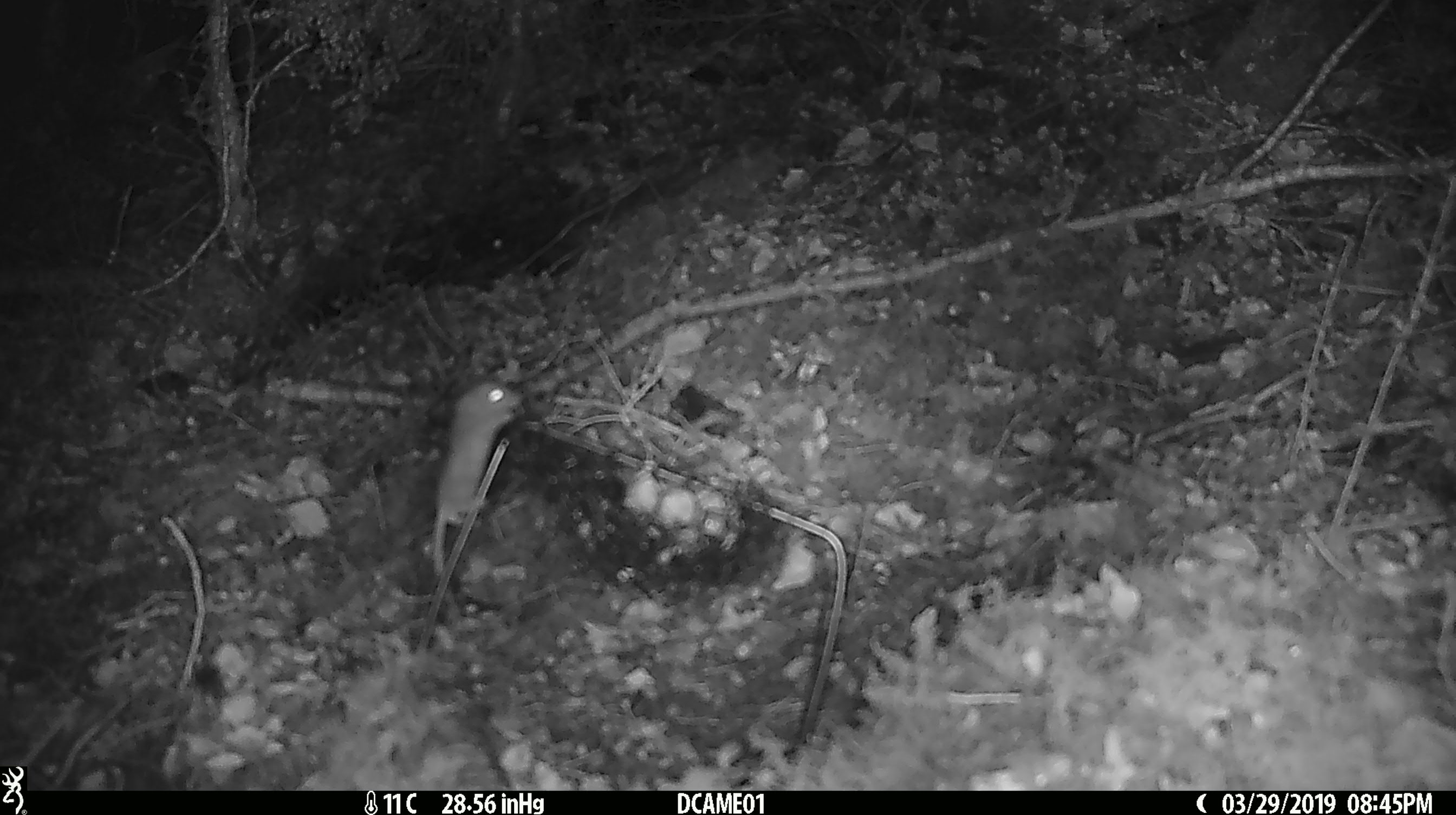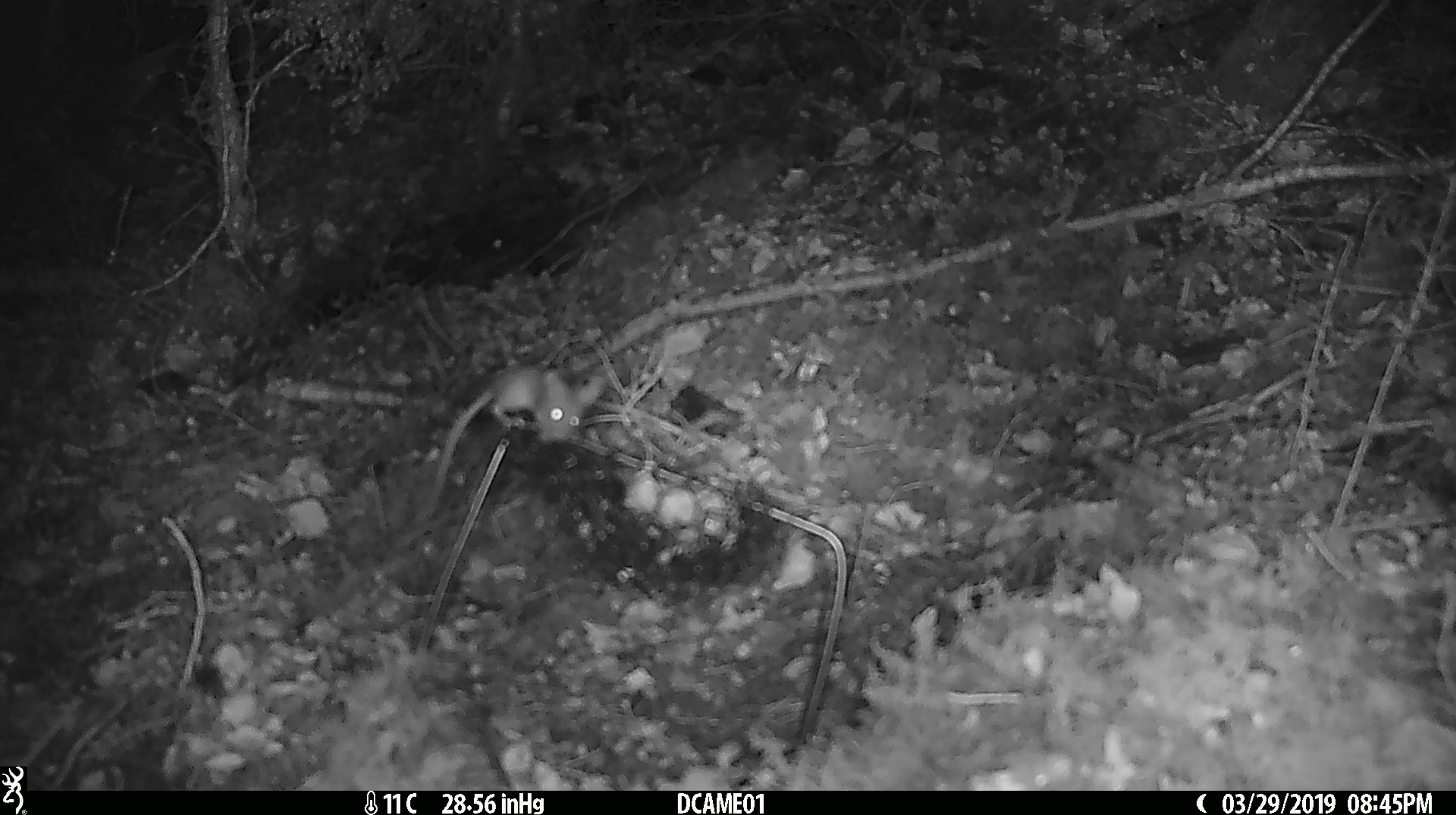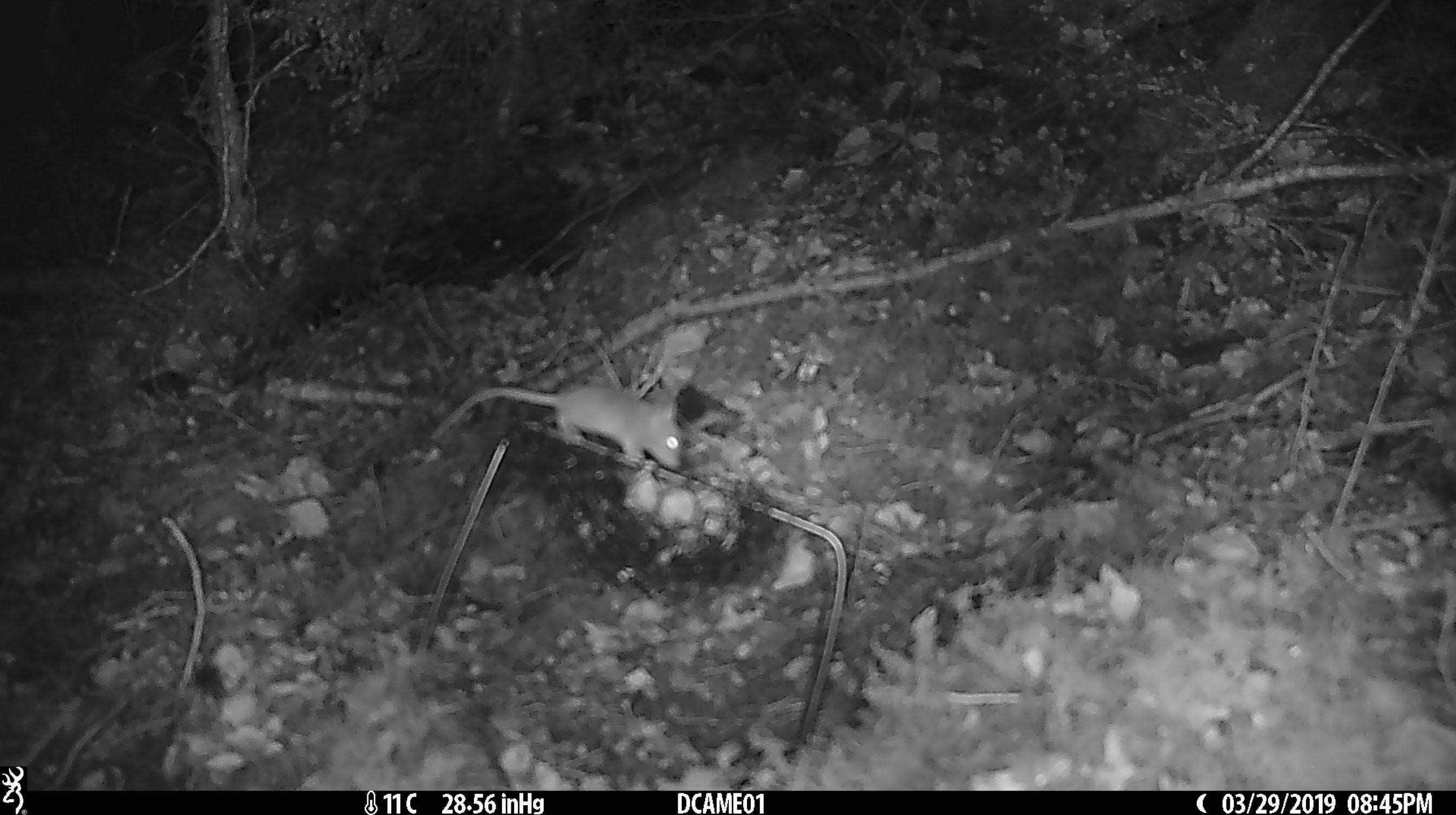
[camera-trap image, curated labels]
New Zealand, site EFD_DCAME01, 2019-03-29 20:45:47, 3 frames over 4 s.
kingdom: Animalia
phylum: Chordata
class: Mammalia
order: Rodentia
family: Muridae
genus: Mus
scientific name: Mus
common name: mouse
Mouse (Mus).